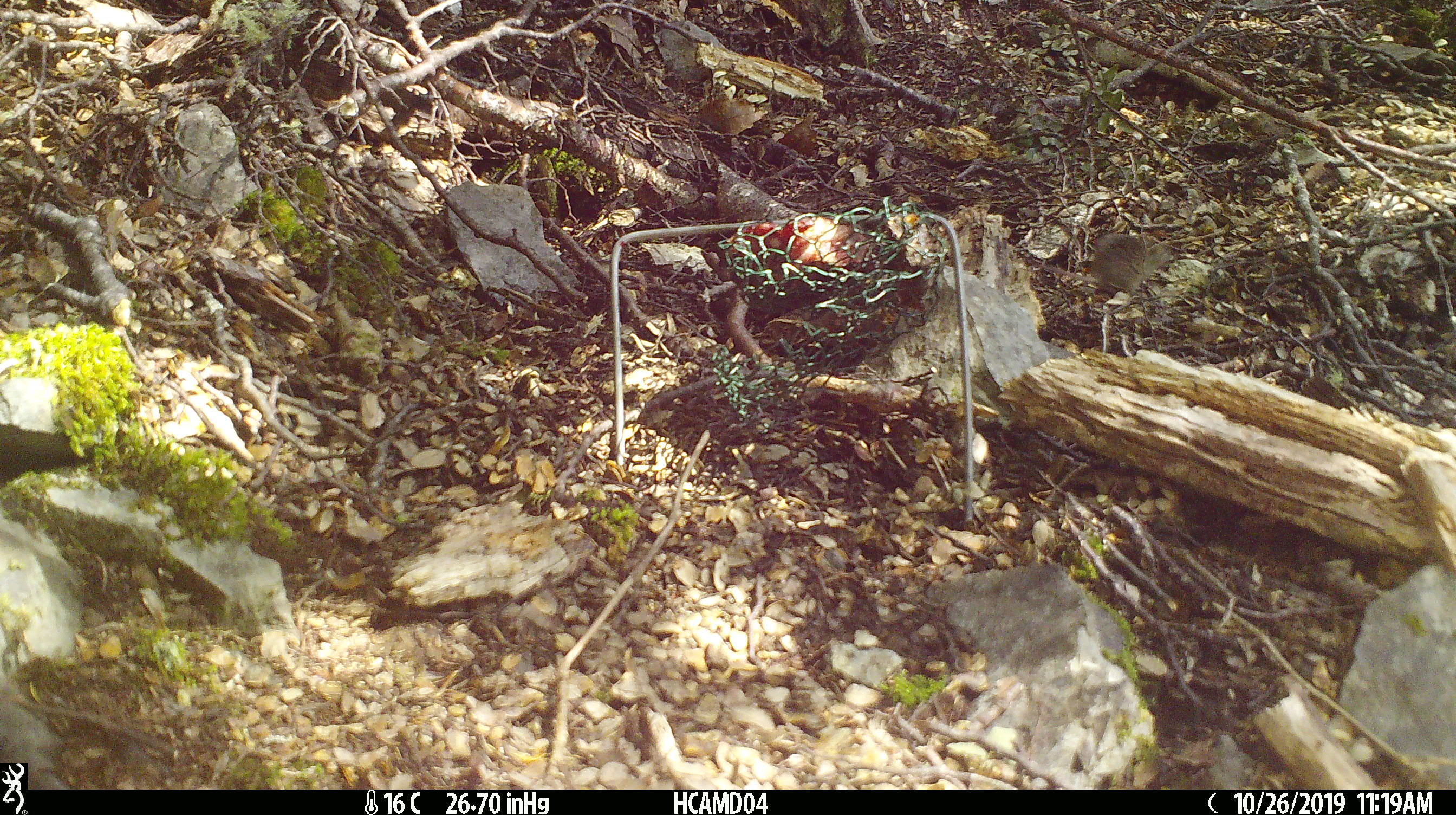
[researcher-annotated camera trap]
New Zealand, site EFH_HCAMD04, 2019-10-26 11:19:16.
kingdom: Animalia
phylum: Chordata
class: Mammalia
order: Rodentia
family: Muridae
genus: Mus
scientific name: Mus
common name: mouse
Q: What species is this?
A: Mouse (Mus).